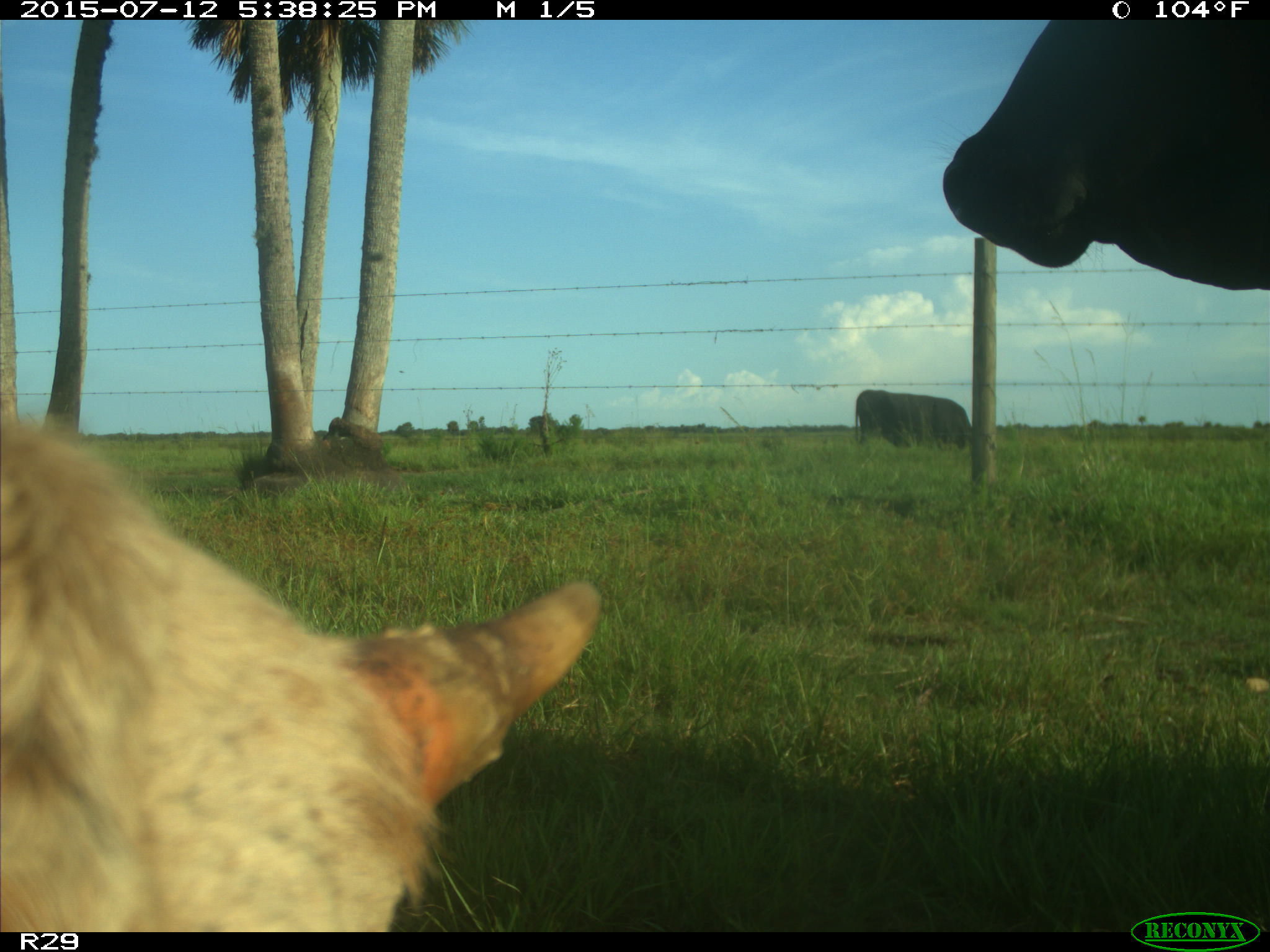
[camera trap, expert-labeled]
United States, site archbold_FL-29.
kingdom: Animalia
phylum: Chordata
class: Mammalia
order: Artiodactyla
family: Bovidae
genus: Bos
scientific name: Bos taurus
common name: domestic cow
Bos taurus (domestic cow).